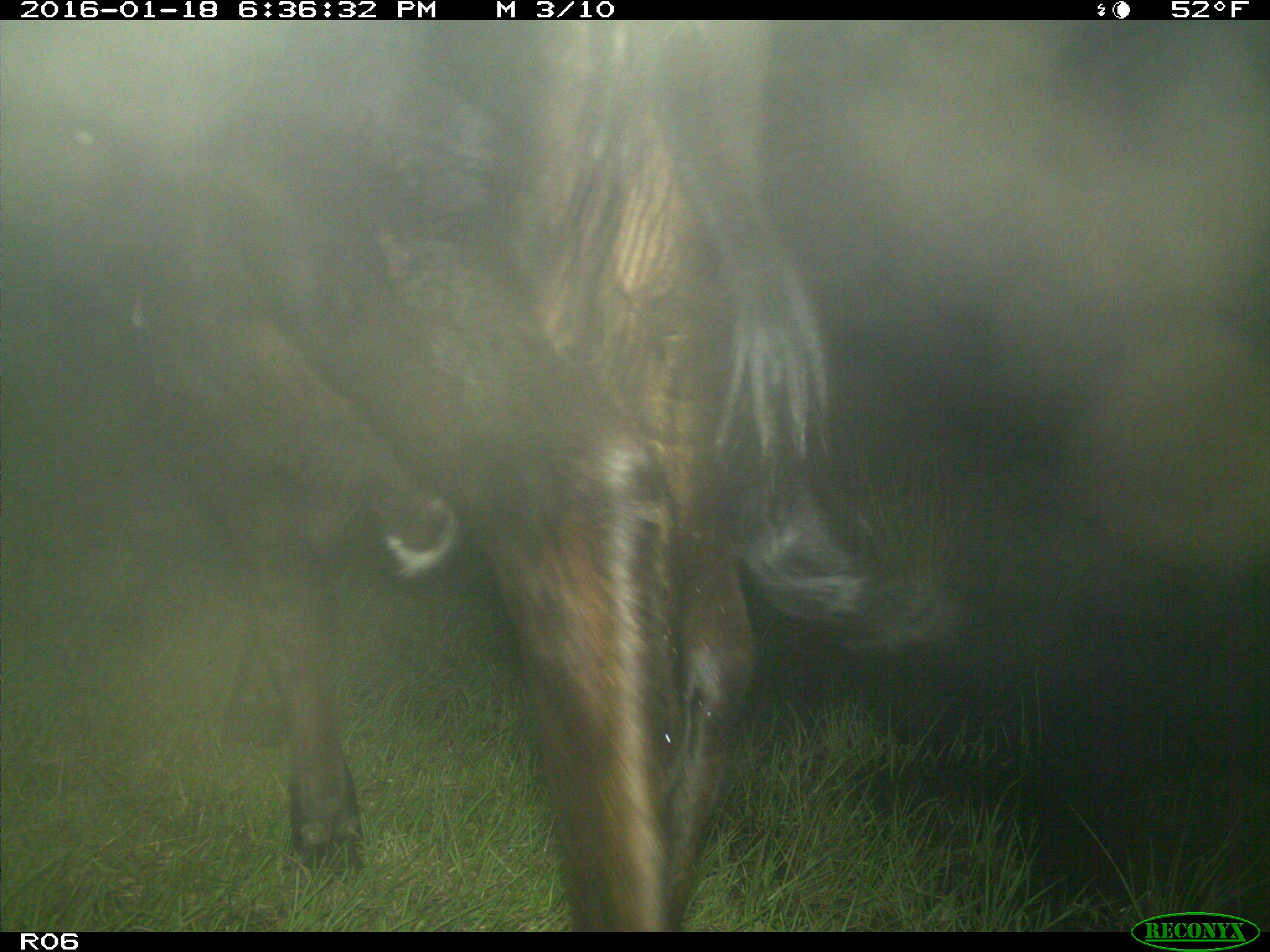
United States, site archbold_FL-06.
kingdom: Animalia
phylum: Chordata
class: Mammalia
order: Artiodactyla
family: Bovidae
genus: Bos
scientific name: Bos taurus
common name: domestic cow